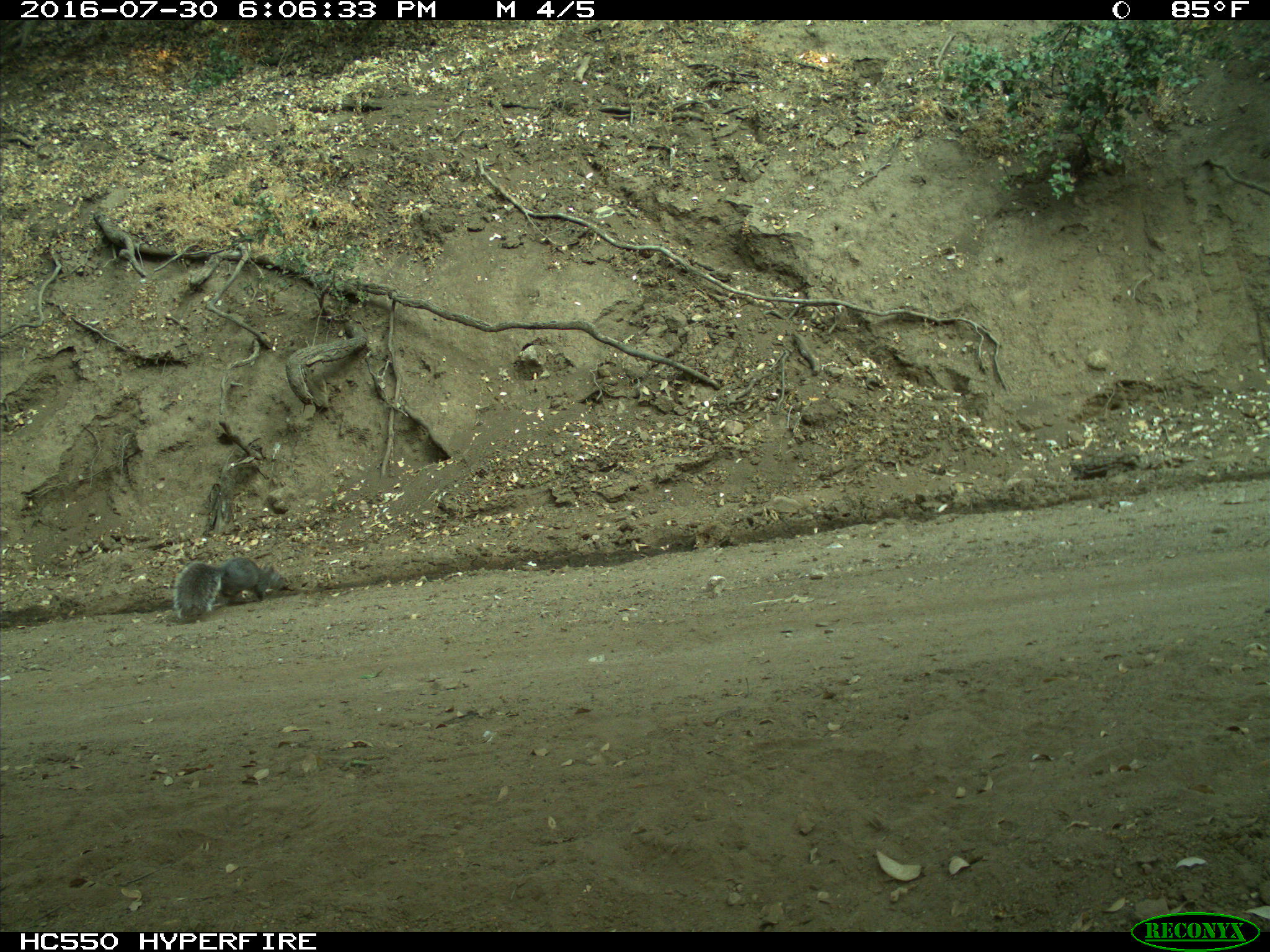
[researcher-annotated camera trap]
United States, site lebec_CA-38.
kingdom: Animalia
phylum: Chordata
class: Mammalia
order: Rodentia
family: Sciuridae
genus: Sciurus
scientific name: Sciurus carolinensis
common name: eastern gray squirrel